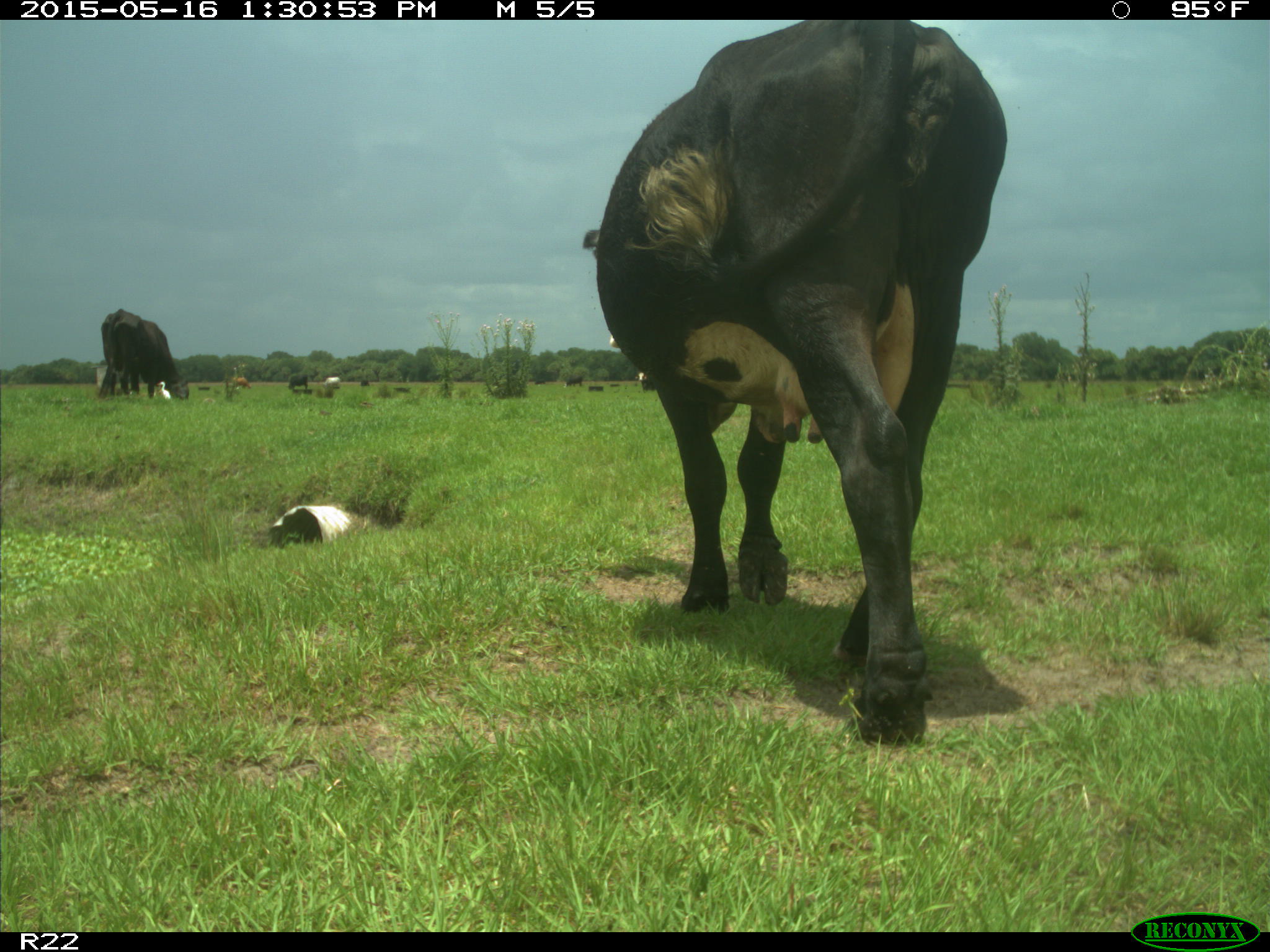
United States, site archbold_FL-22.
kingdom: Animalia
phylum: Chordata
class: Mammalia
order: Artiodactyla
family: Bovidae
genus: Bos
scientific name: Bos taurus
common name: domestic cow